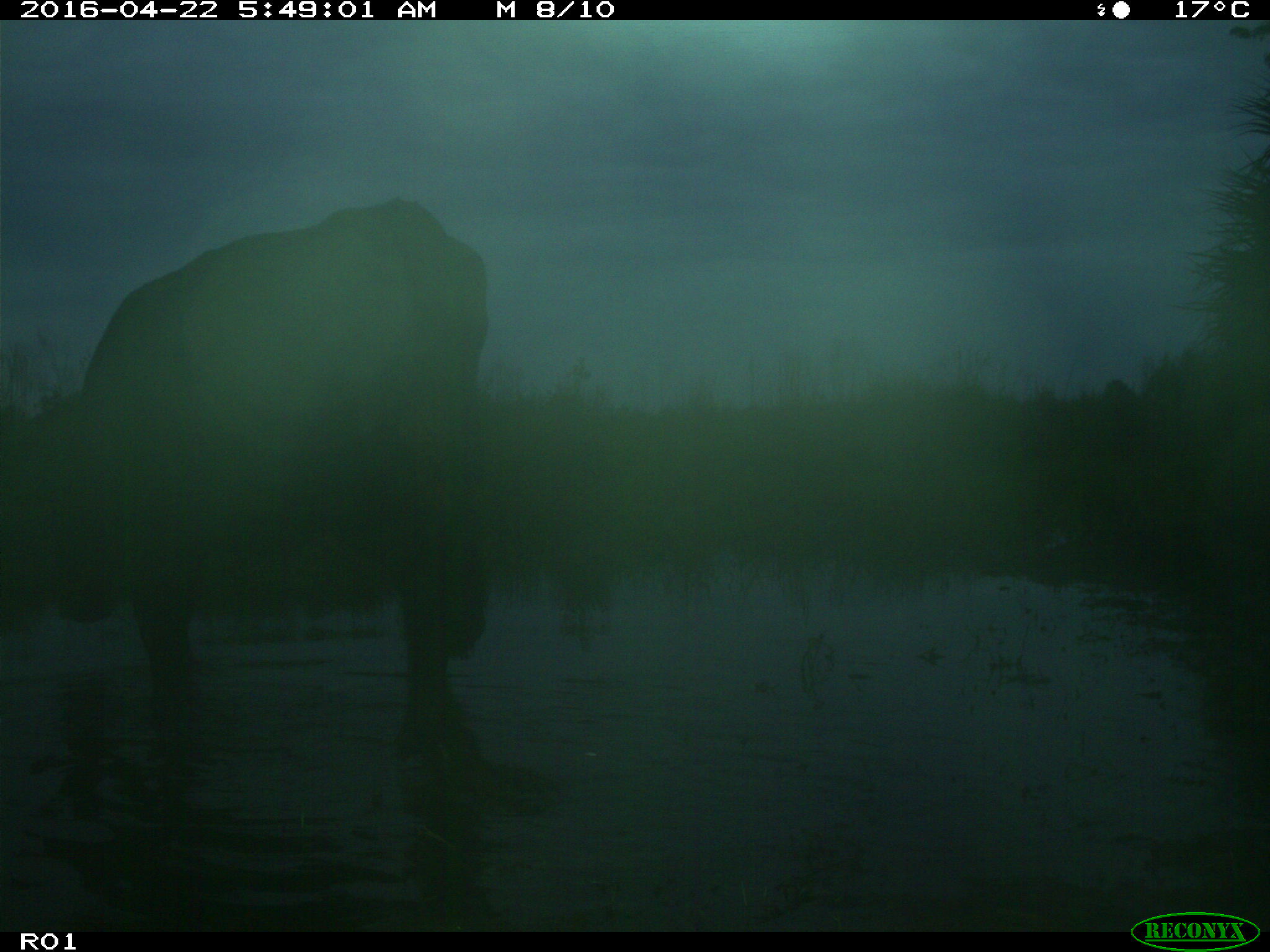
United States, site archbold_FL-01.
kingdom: Animalia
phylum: Chordata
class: Mammalia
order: Artiodactyla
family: Bovidae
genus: Bos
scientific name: Bos taurus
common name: domestic cow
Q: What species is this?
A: Bos taurus (domestic cow).